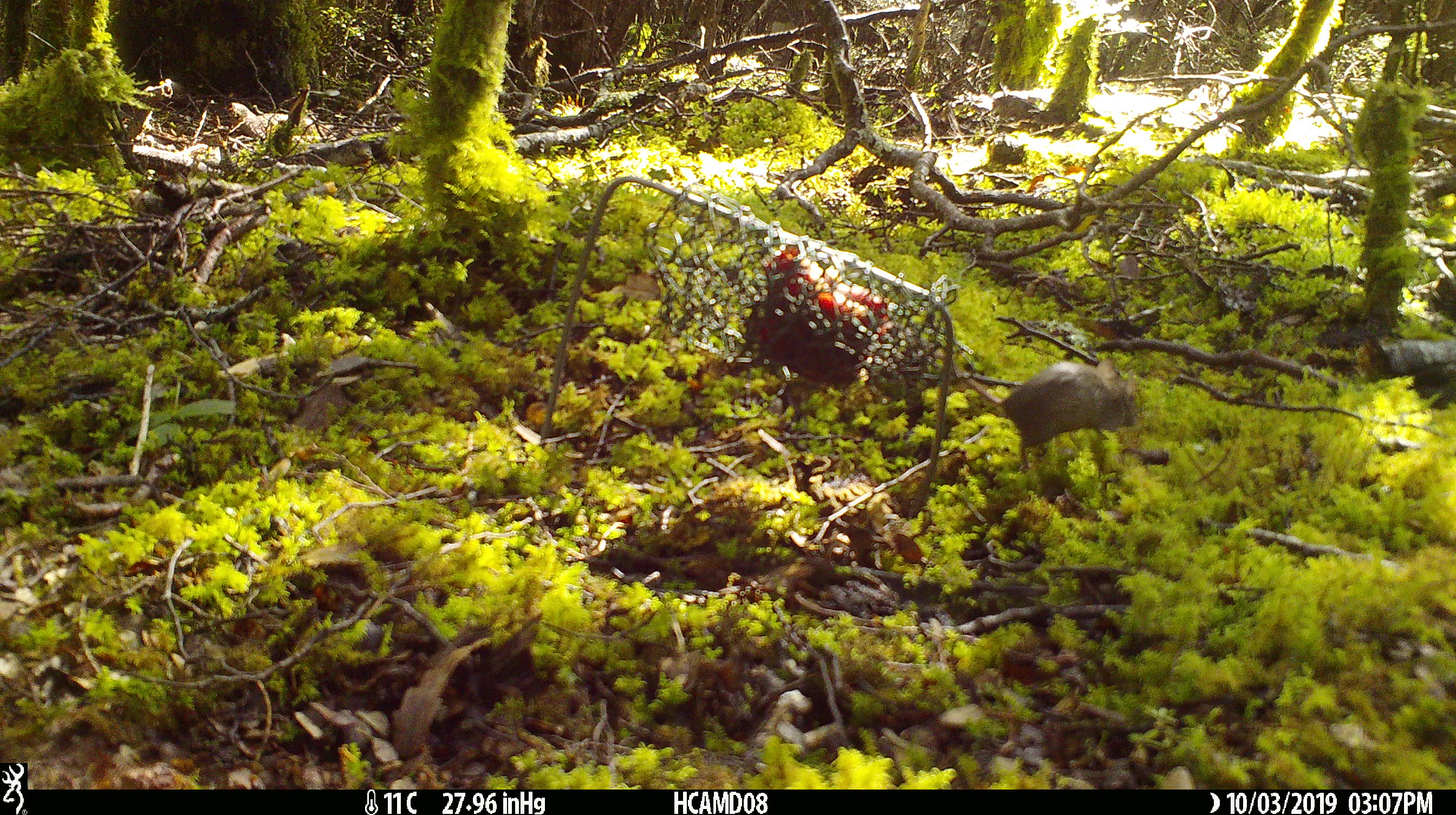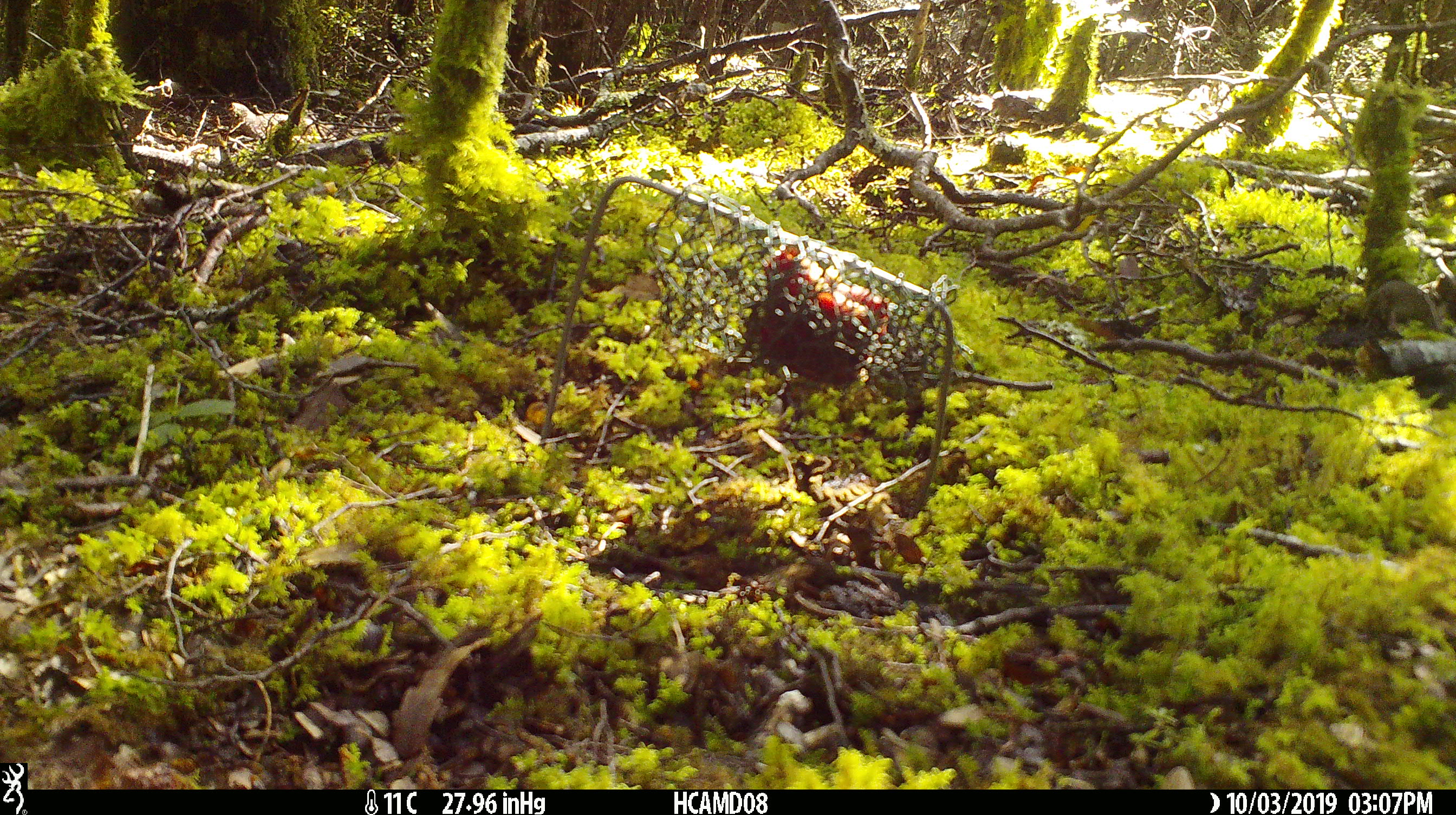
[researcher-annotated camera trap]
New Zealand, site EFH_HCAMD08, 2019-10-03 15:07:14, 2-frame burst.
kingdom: Animalia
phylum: Chordata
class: Mammalia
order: Rodentia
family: Muridae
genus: Mus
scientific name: Mus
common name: mouse